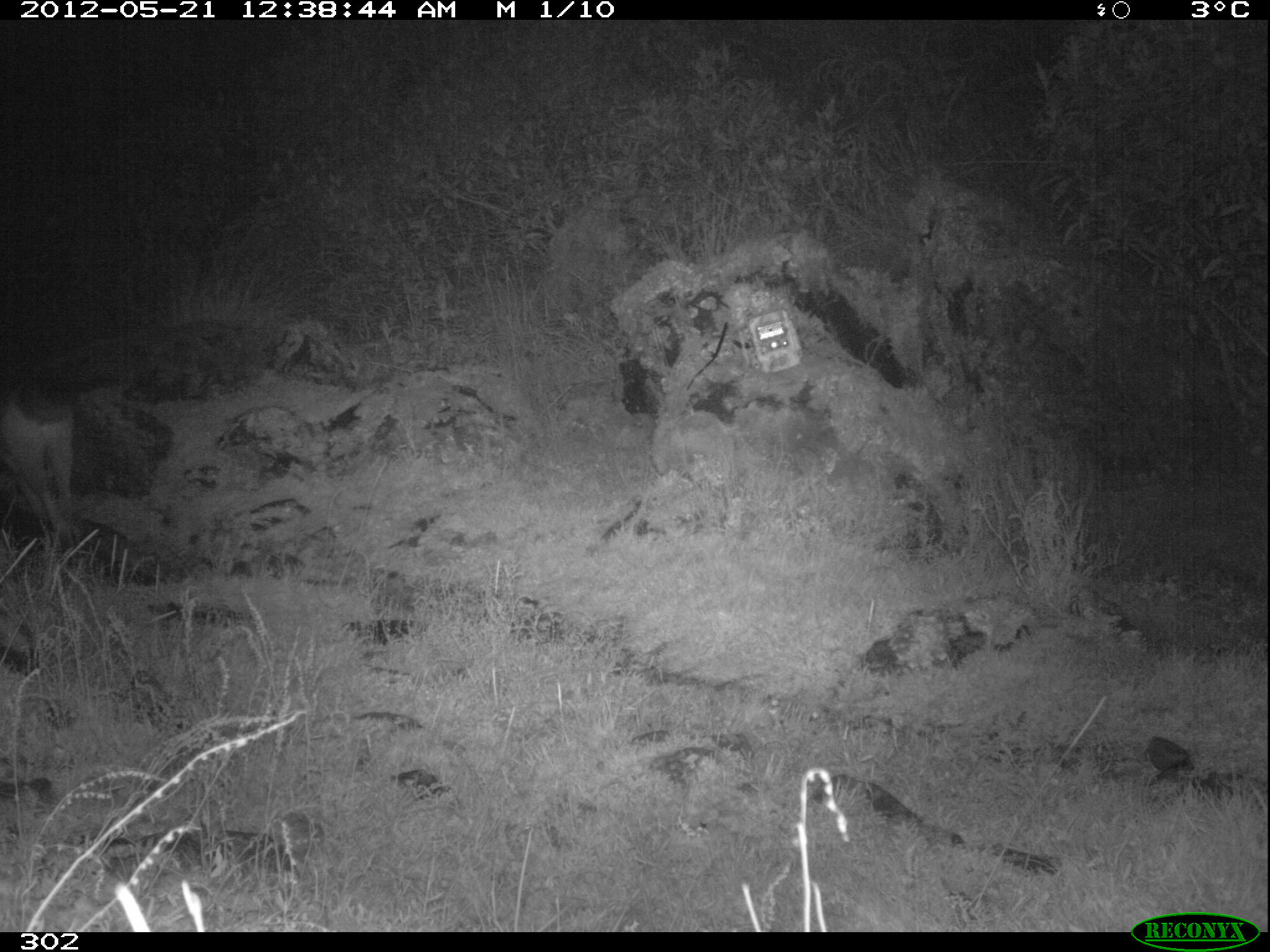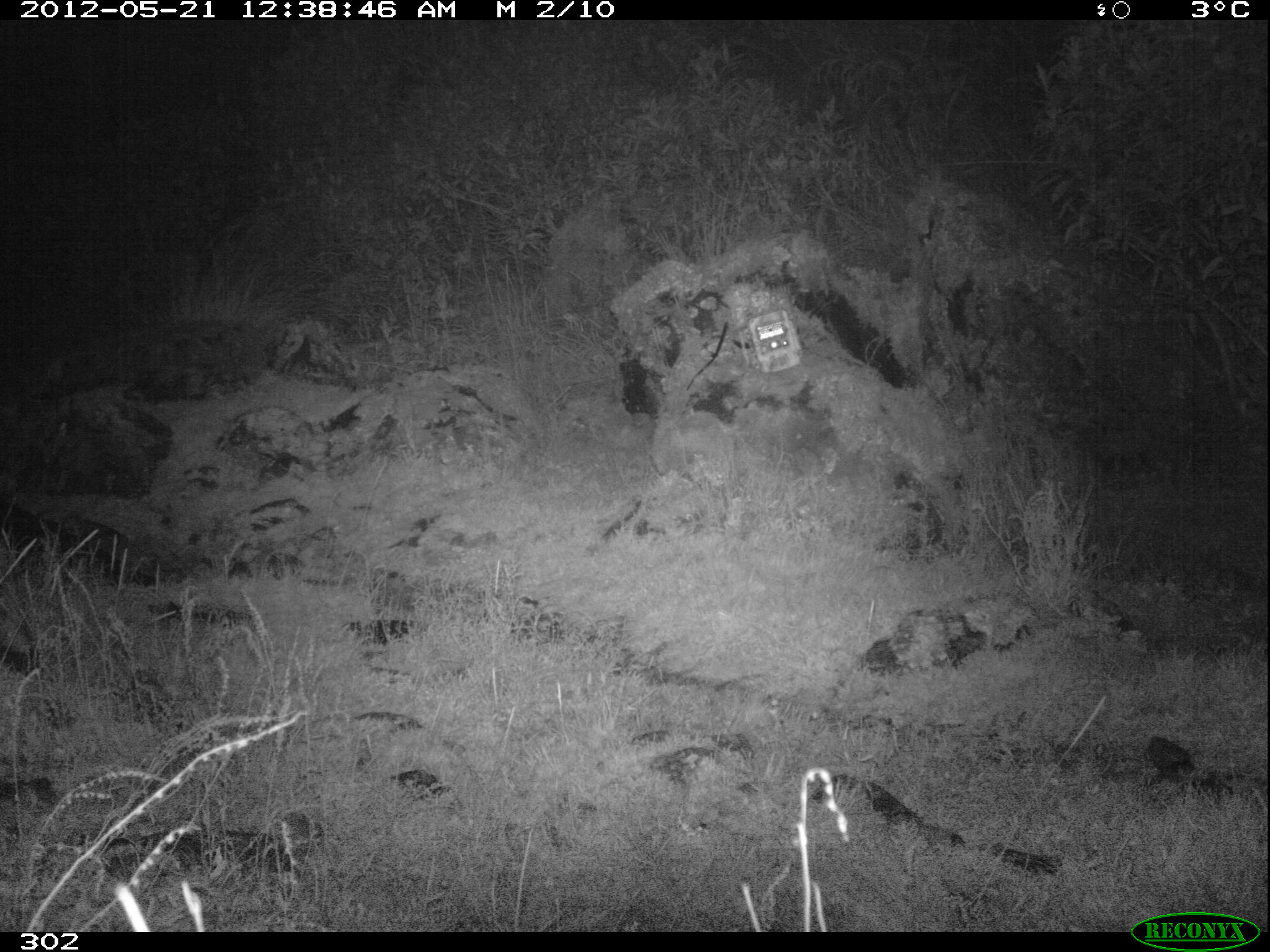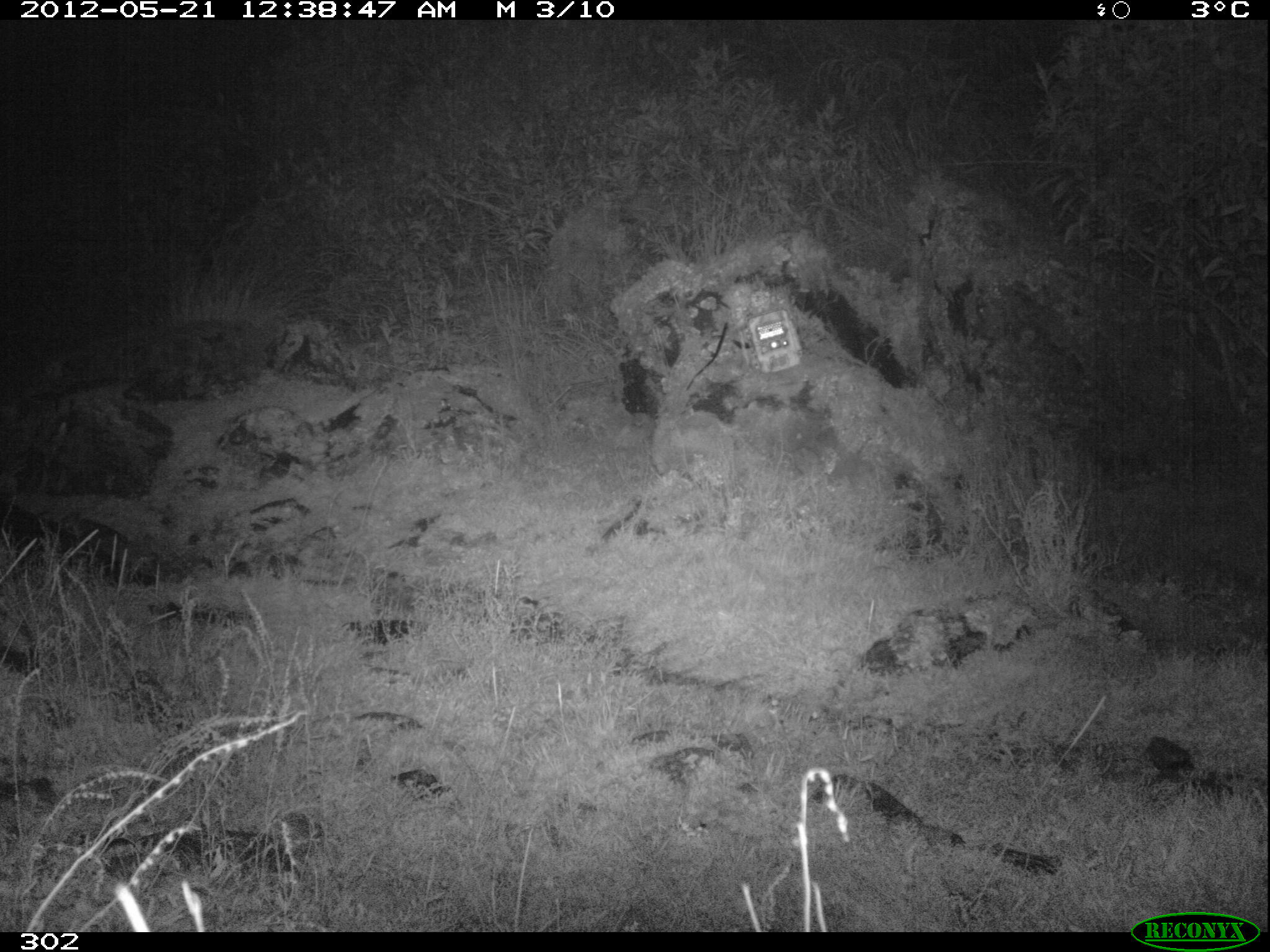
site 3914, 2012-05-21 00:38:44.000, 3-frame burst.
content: unidentified animal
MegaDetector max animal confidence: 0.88